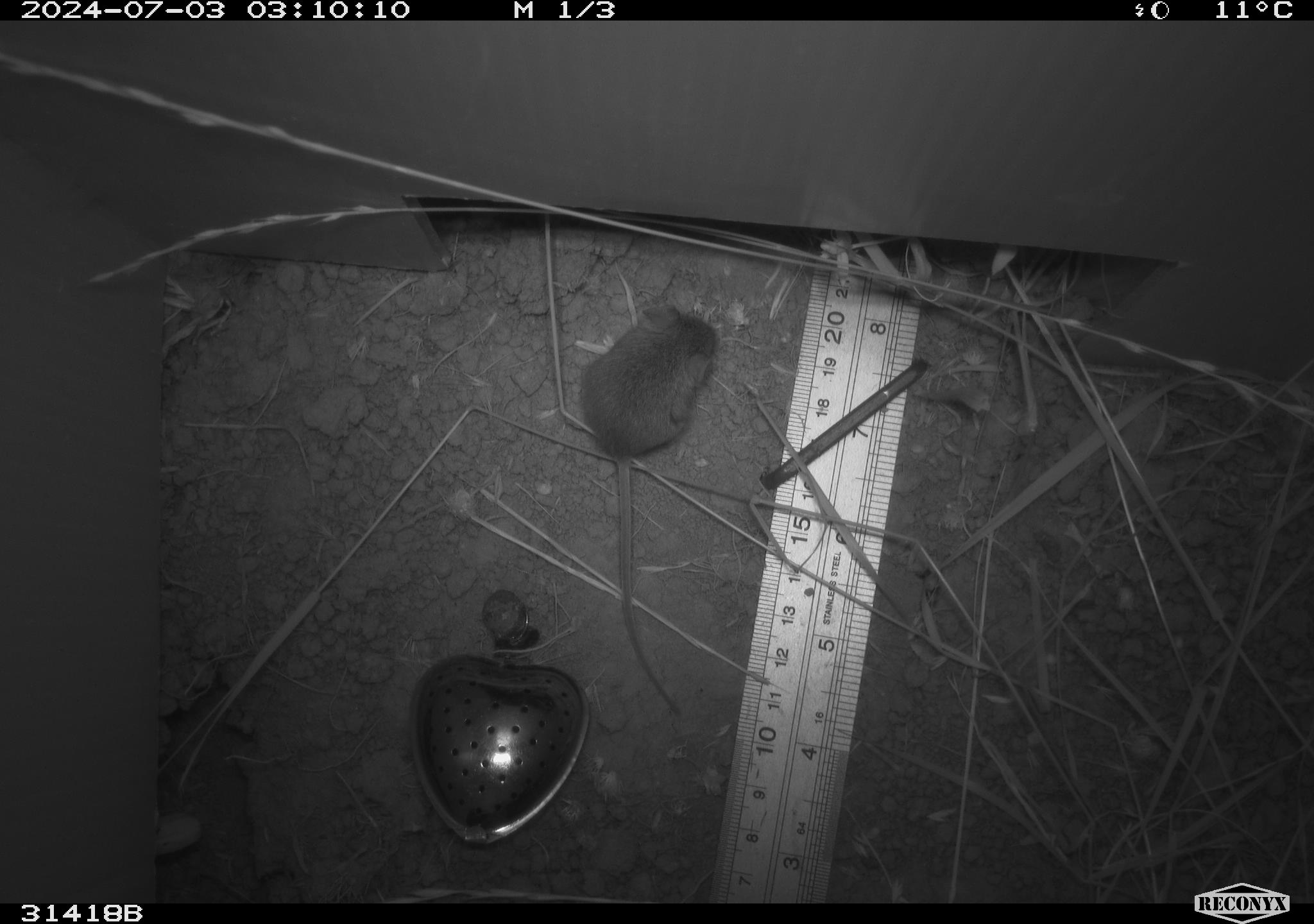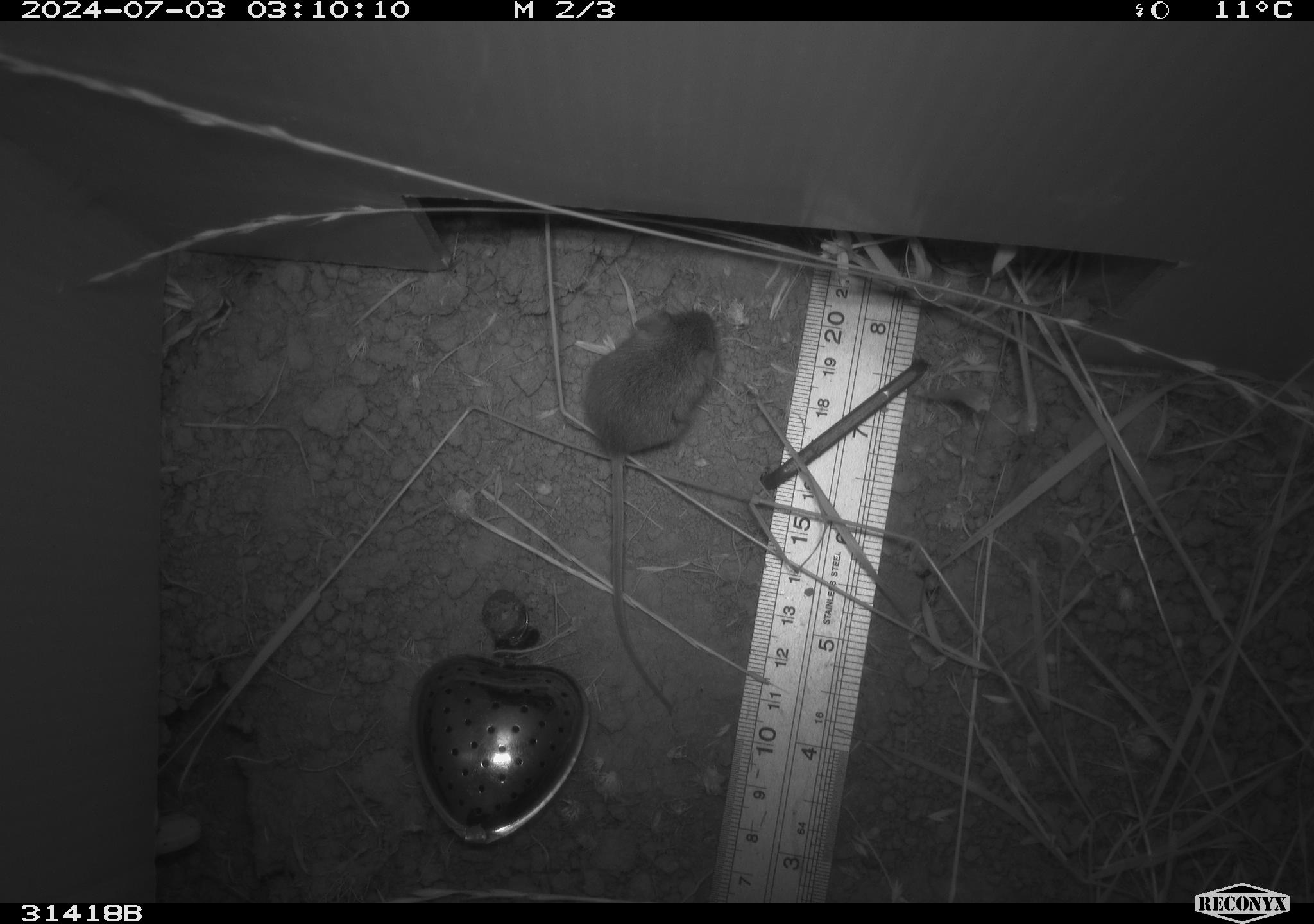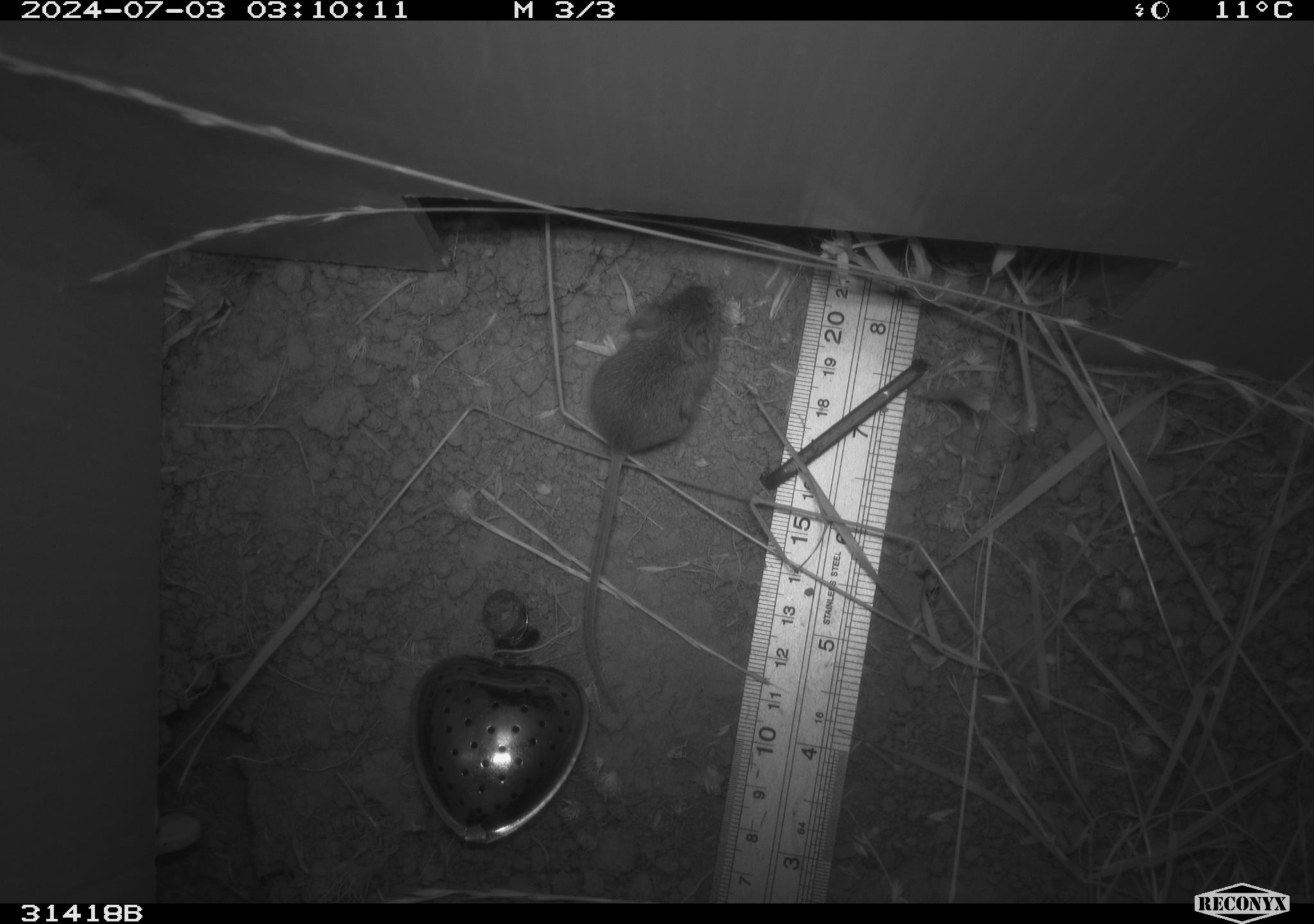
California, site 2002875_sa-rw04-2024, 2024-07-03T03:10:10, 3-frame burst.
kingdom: Animalia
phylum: Chordata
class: Mammalia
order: Rodentia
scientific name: Rodentia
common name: mouse species